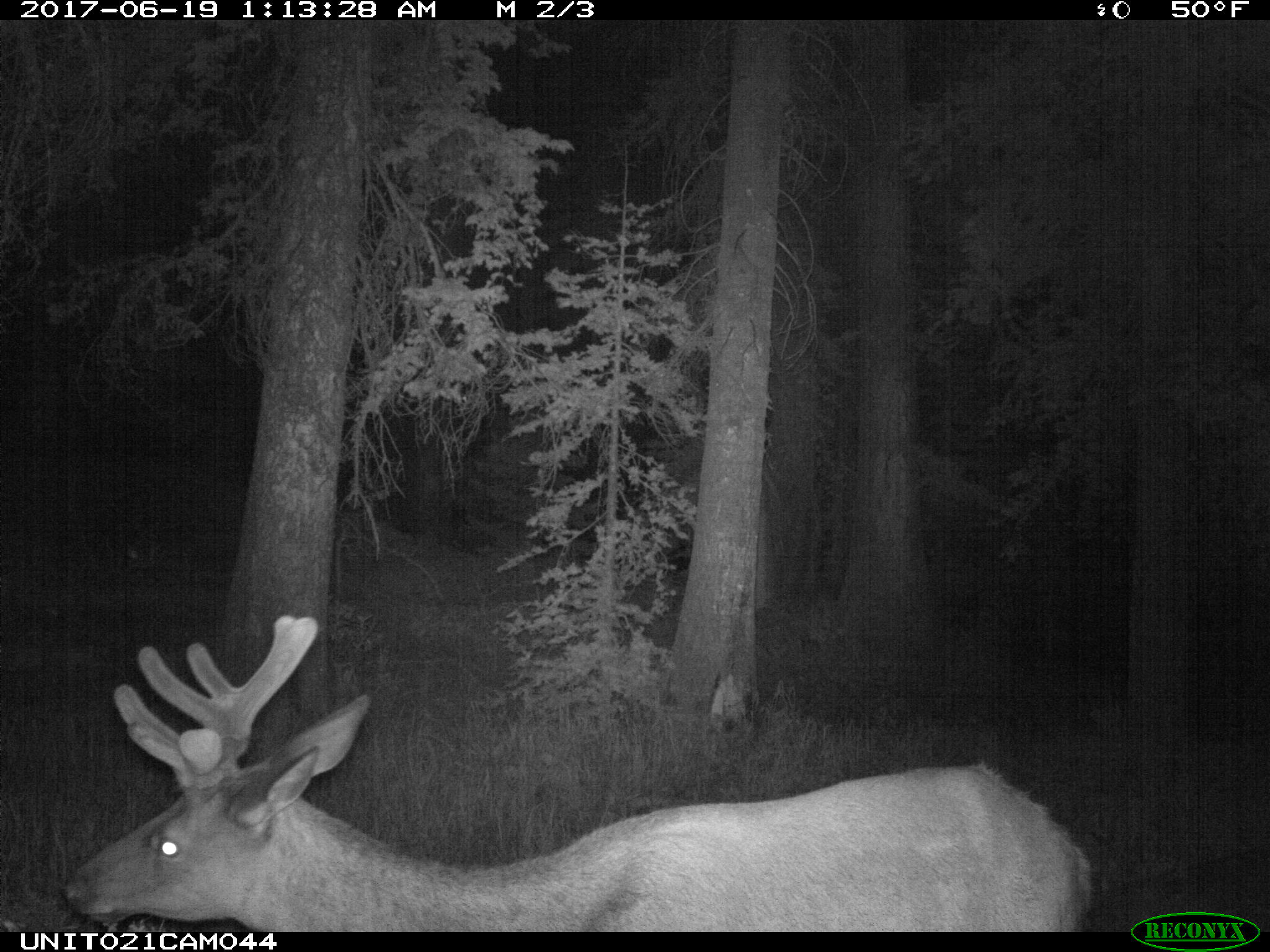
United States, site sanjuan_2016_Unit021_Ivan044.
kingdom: Animalia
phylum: Chordata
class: Mammalia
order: Artiodactyla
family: Cervidae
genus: Cervus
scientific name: Cervus elaphus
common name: red deer